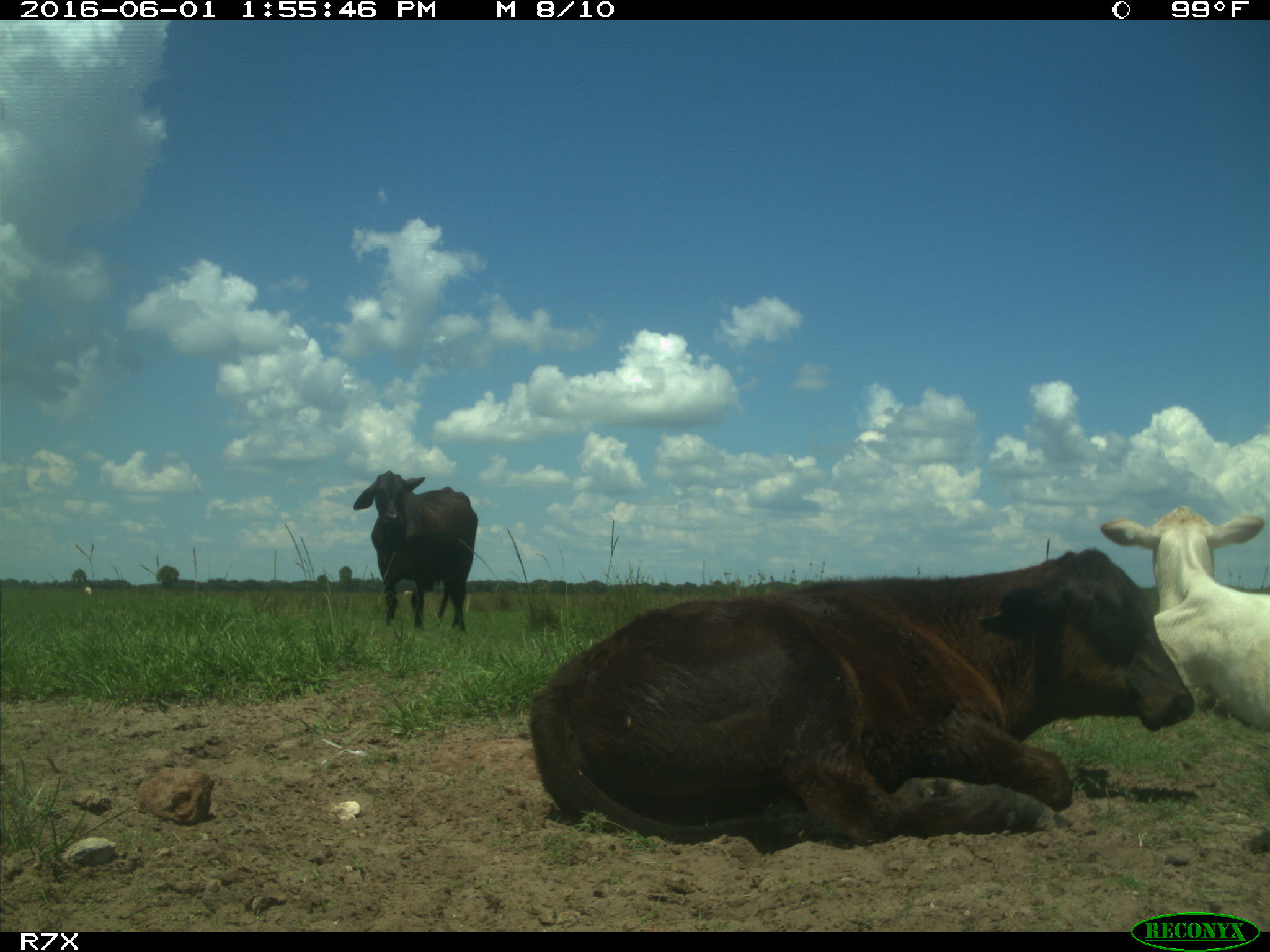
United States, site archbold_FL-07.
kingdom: Animalia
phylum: Chordata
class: Mammalia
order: Artiodactyla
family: Bovidae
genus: Bos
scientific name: Bos taurus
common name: domestic cow